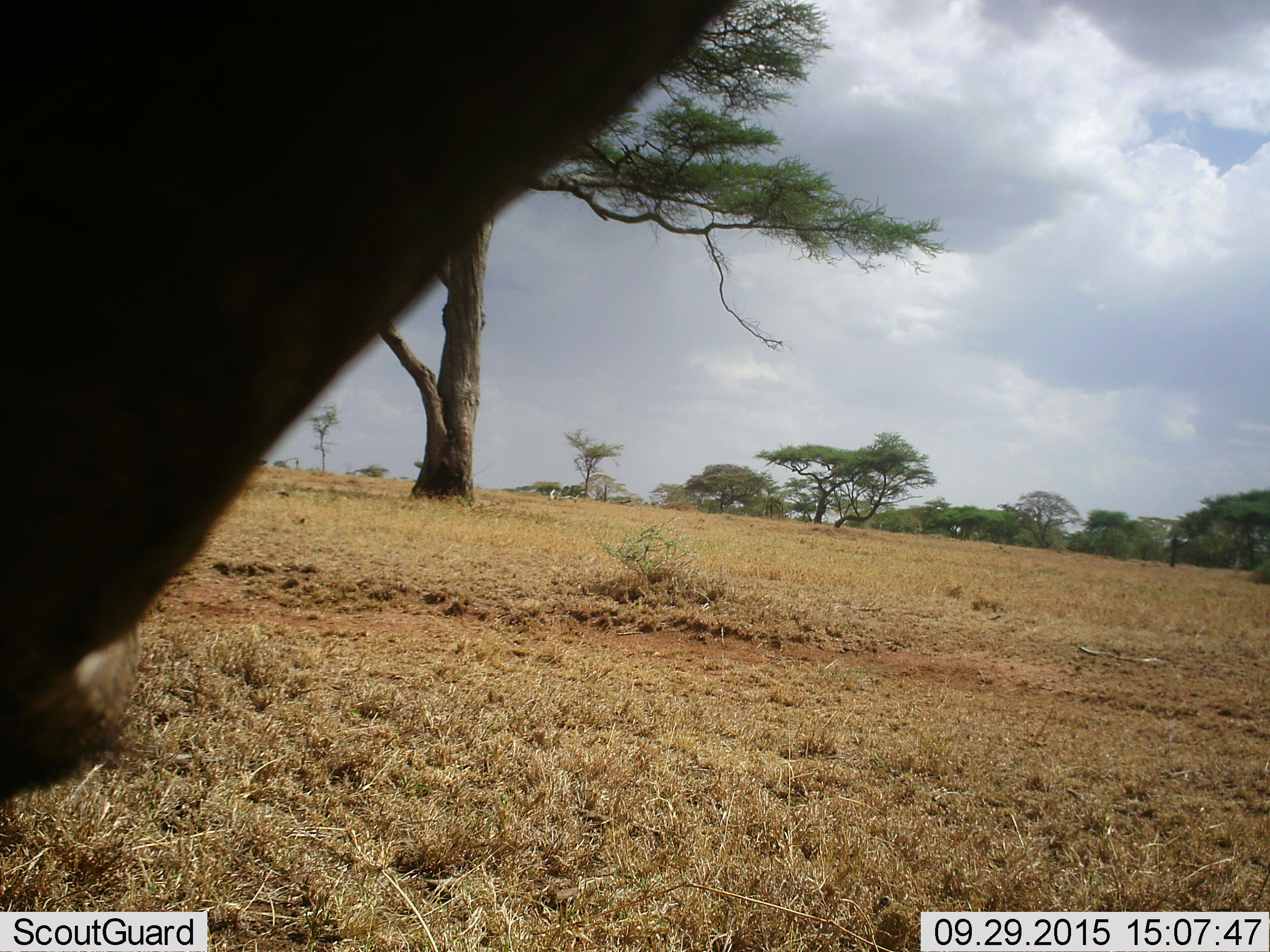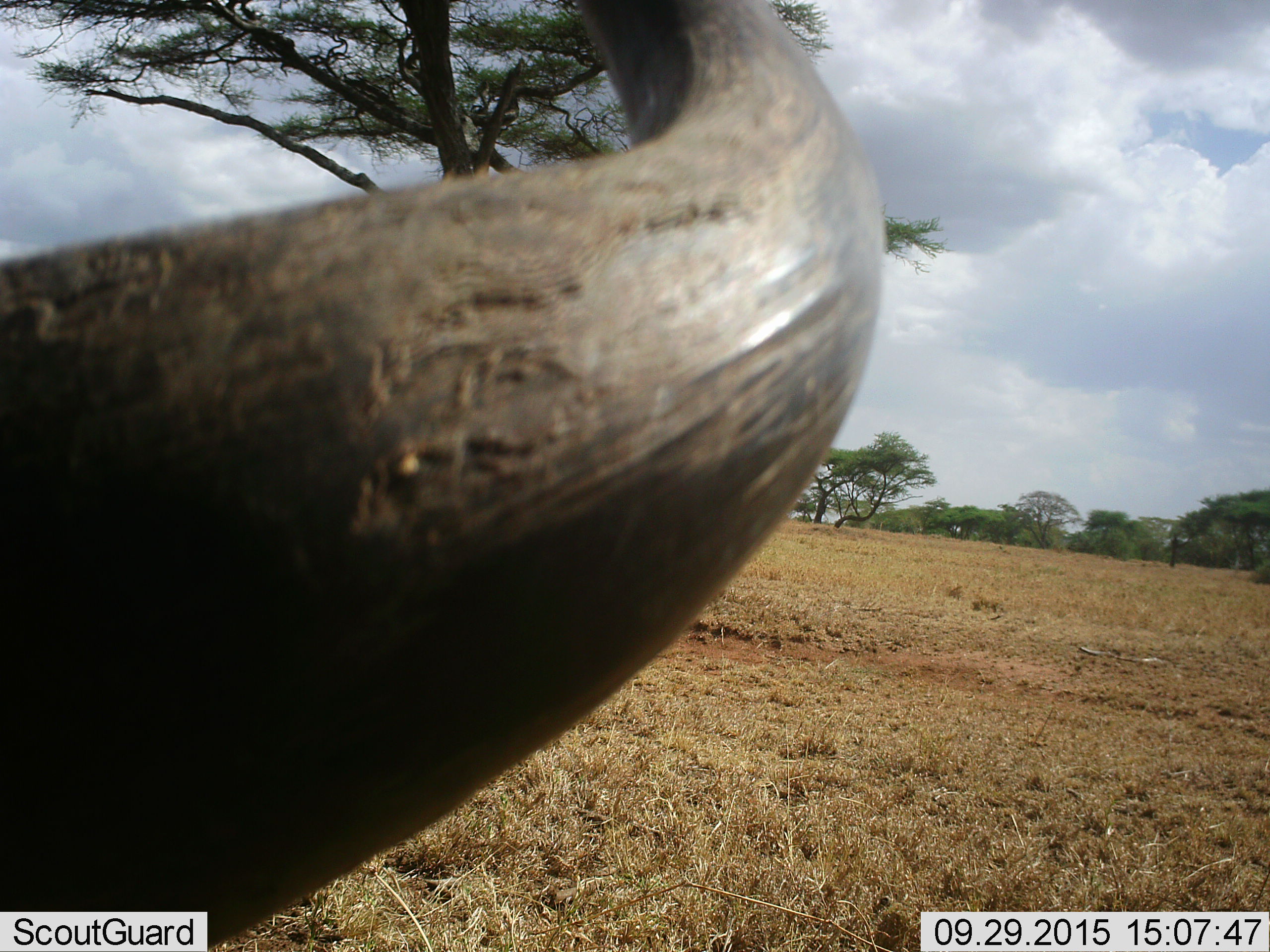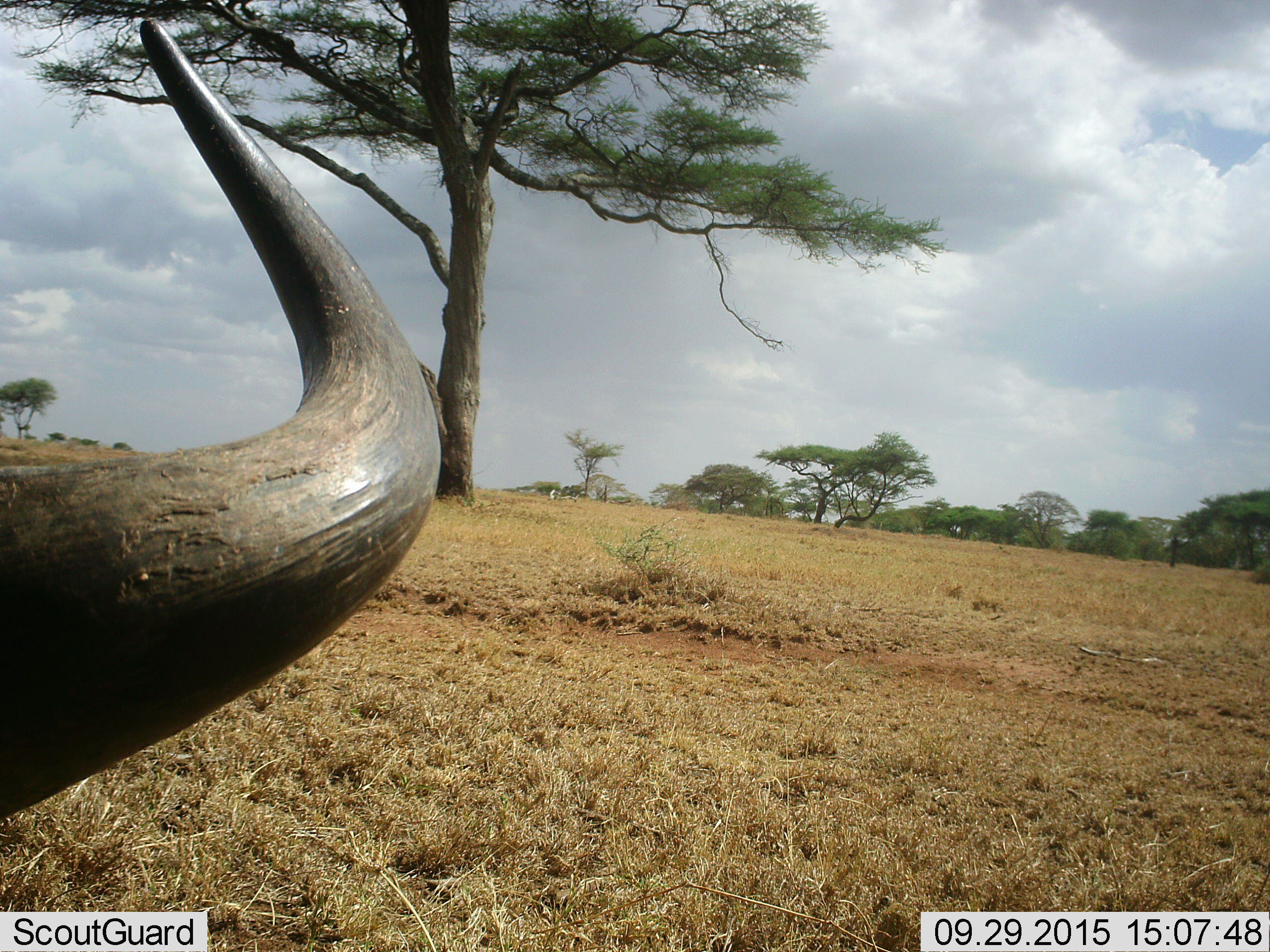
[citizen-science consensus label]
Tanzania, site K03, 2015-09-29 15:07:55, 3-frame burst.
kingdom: Animalia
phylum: Chordata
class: Mammalia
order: Artiodactyla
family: Bovidae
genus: Syncerus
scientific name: Syncerus caffer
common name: cape buffalo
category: buffalo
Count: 1.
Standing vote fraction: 80%.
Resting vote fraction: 20%.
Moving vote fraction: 0%.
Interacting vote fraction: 0%.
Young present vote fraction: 0%.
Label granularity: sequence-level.